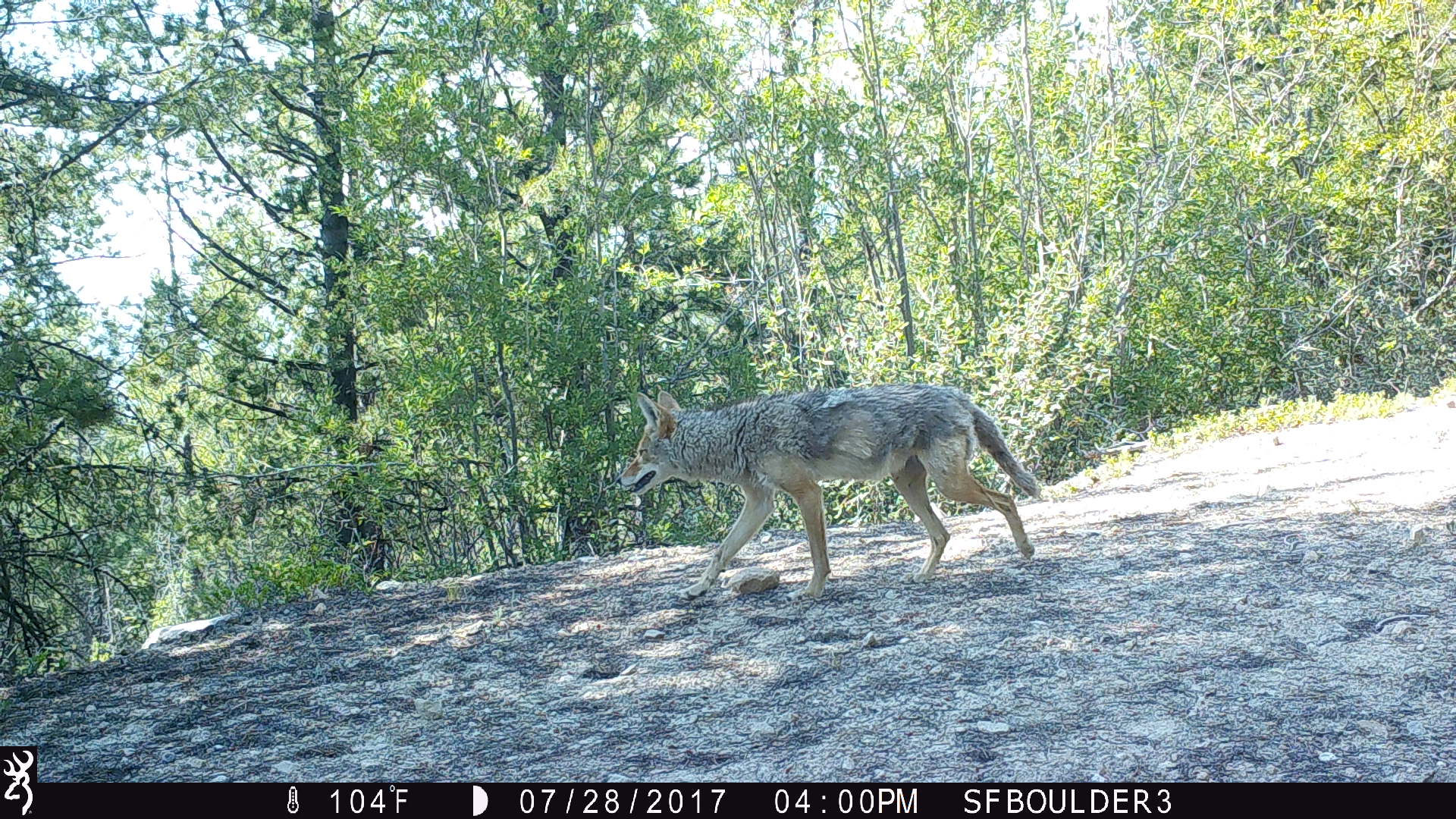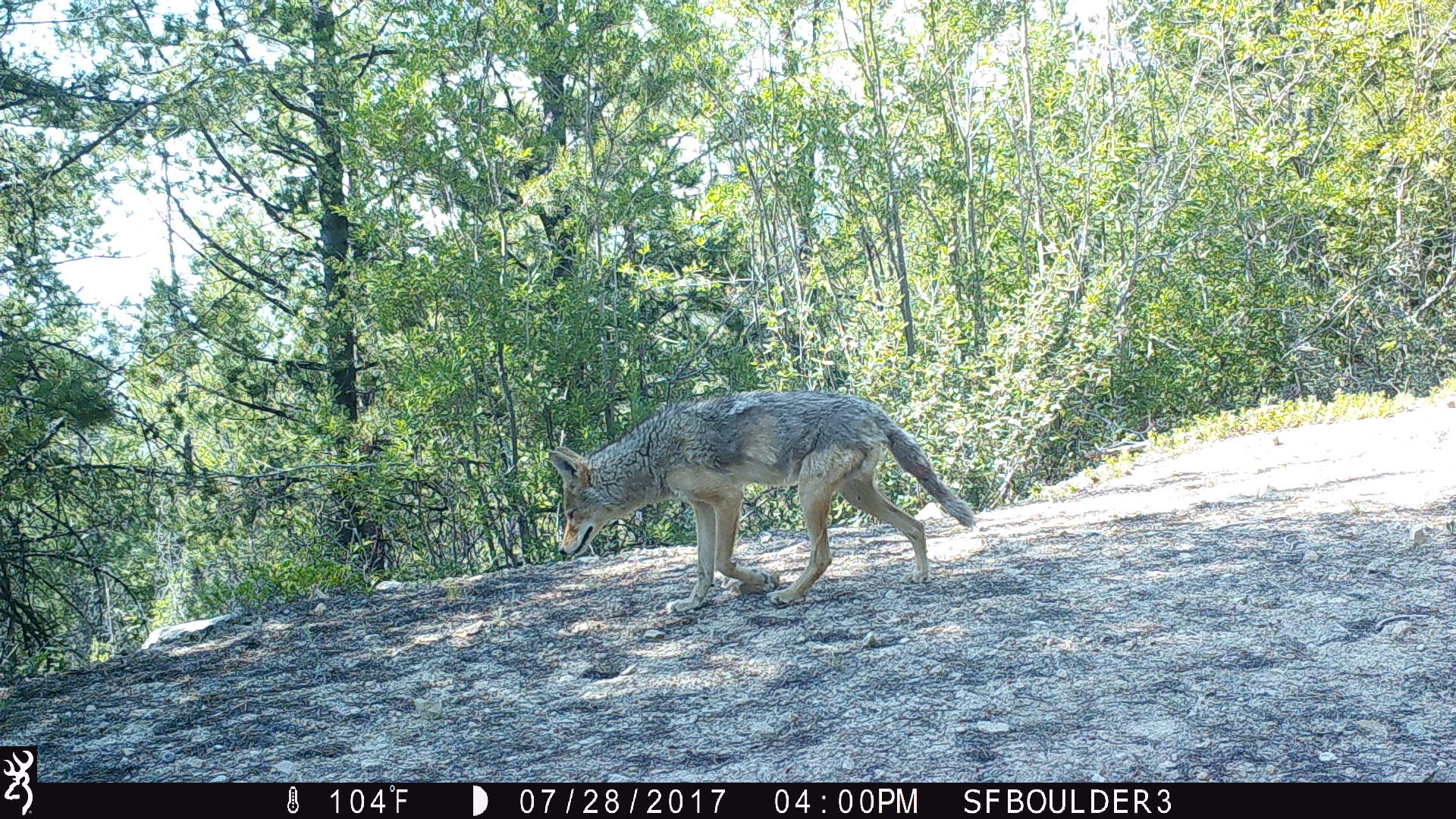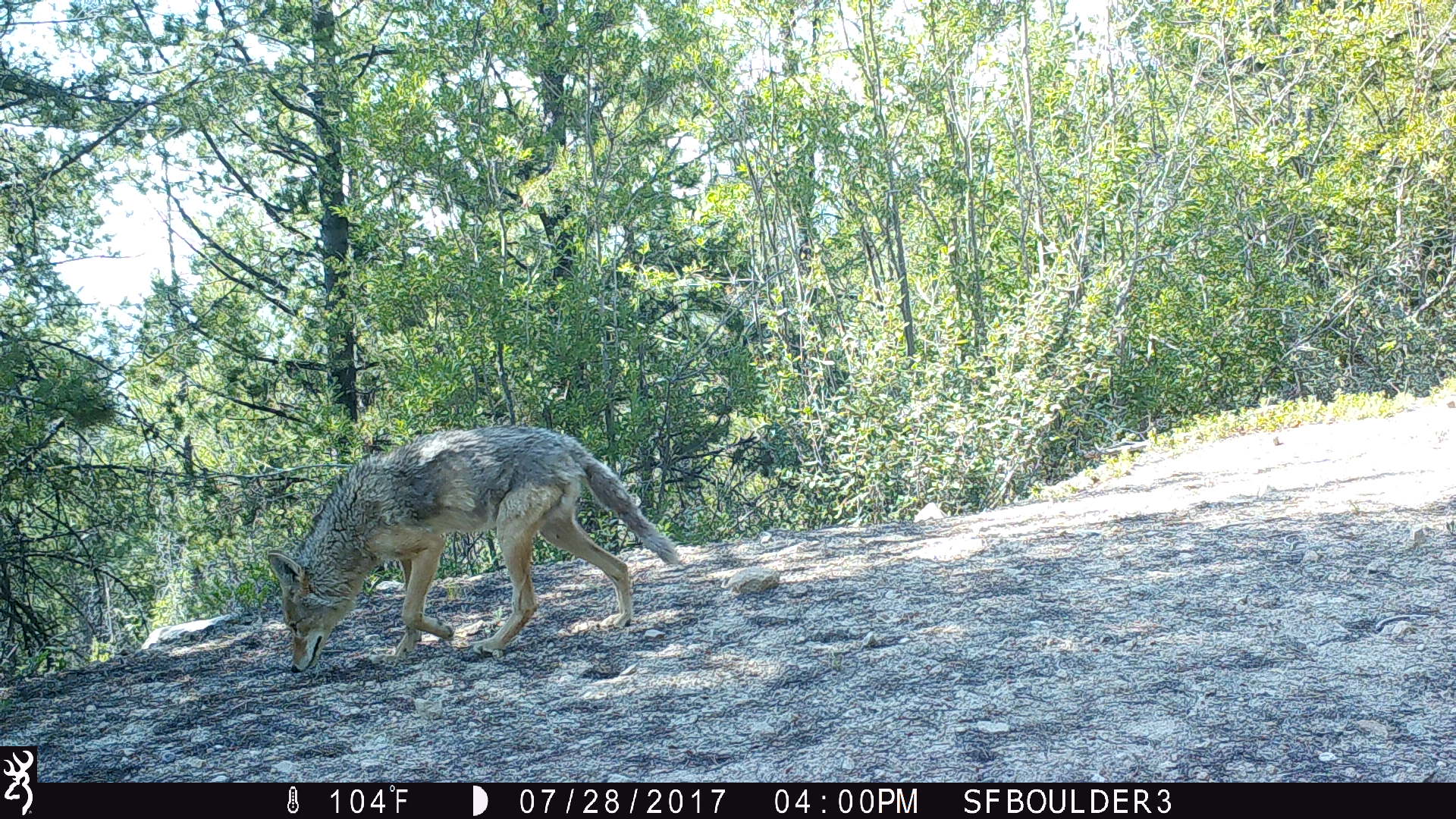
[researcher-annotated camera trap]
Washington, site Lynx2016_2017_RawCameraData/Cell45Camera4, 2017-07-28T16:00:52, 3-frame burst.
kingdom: Animalia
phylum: Chordata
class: Mammalia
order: Carnivora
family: Canidae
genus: Canis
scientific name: Canis latrans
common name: coyote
Canis latrans (coyote). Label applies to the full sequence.